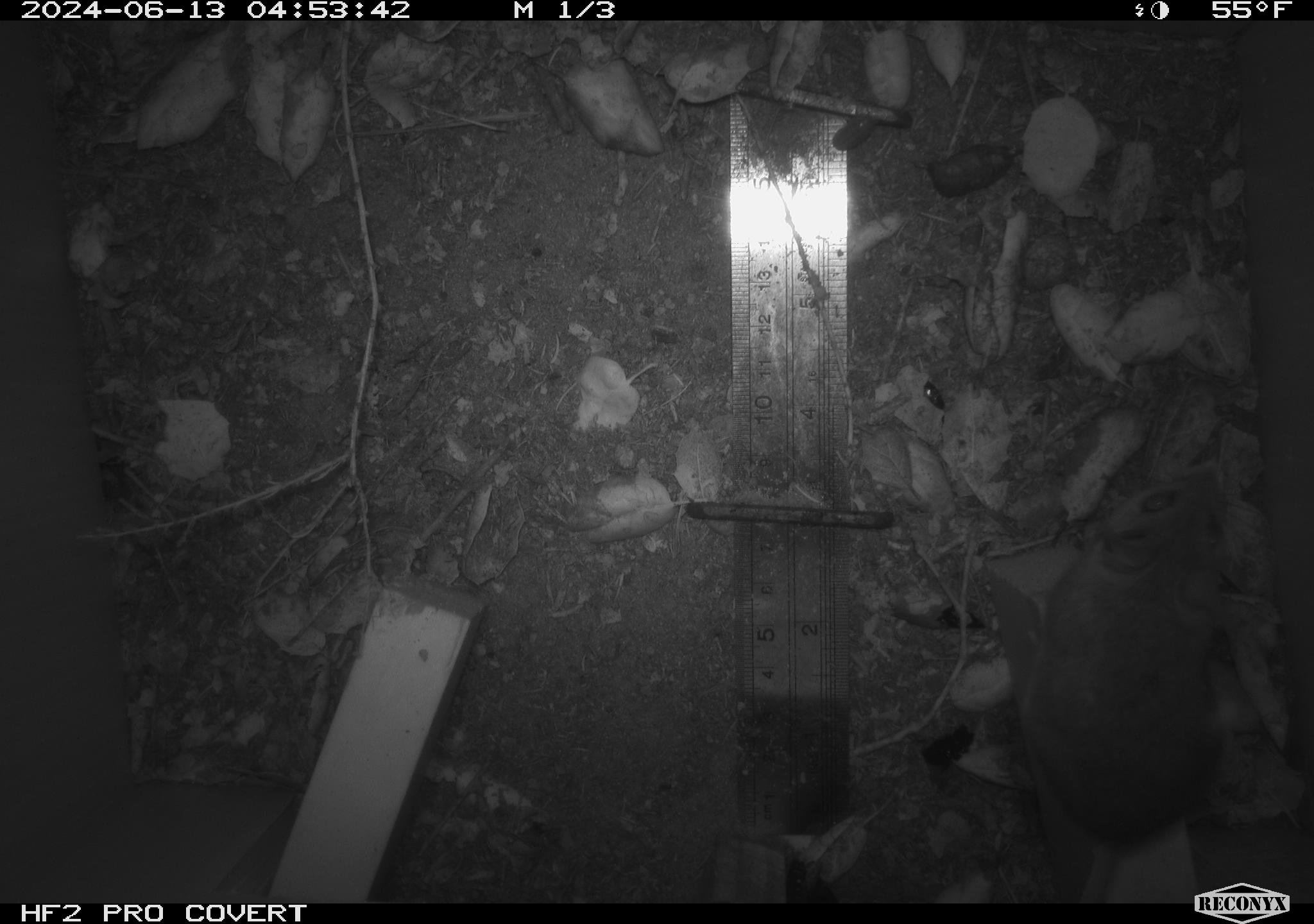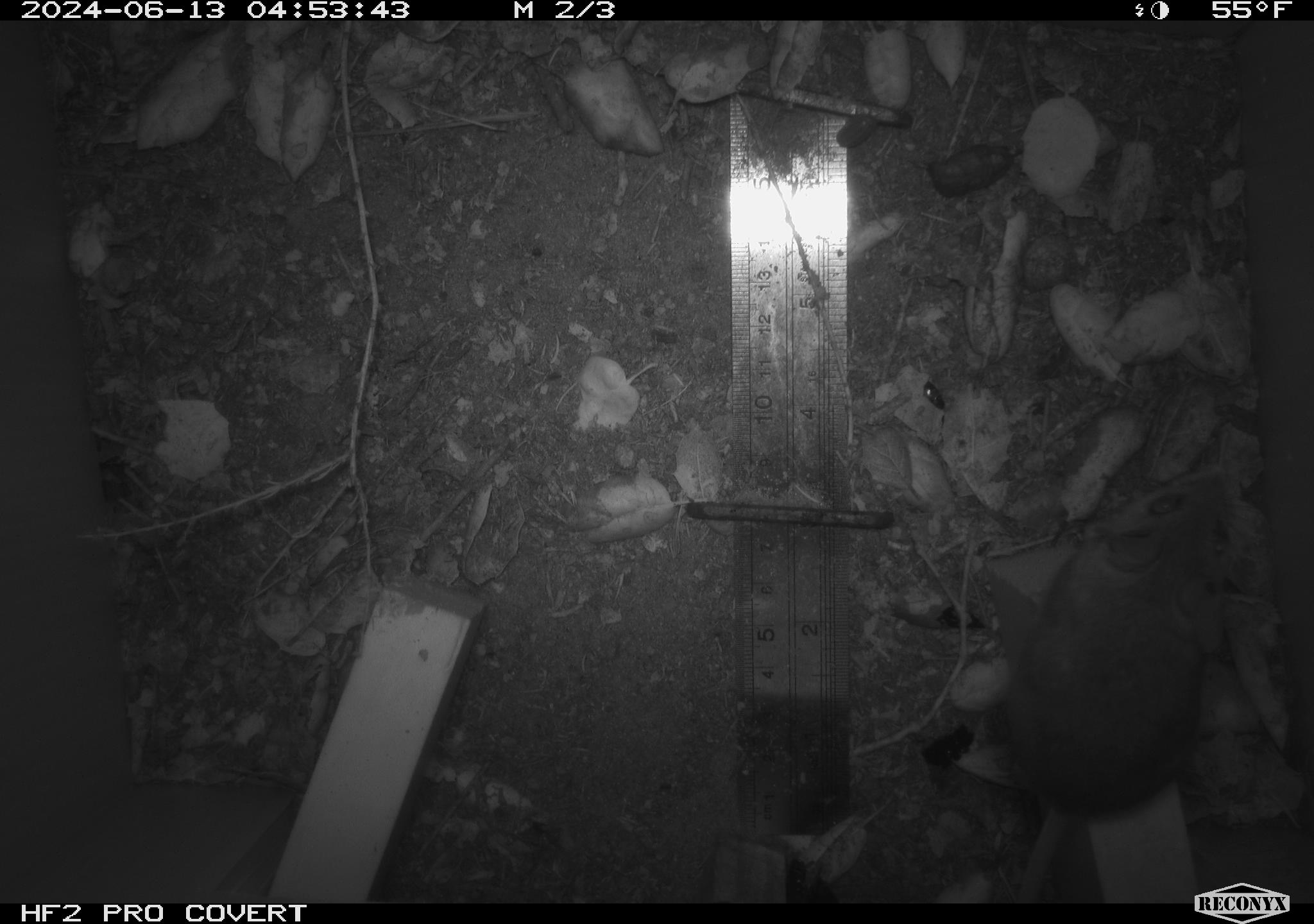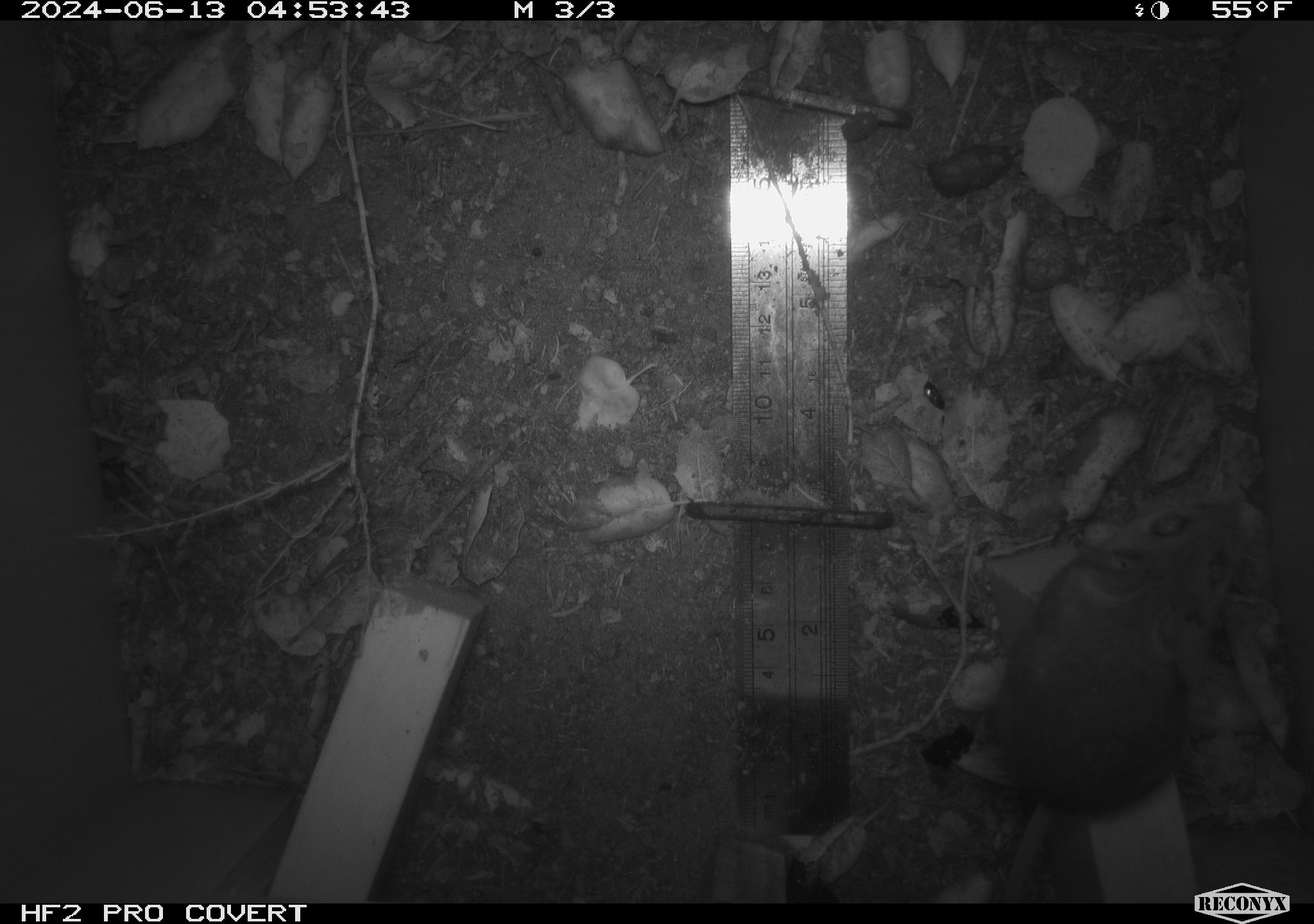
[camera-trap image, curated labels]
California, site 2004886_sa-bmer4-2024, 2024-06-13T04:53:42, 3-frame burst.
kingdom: Animalia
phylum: Chordata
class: Mammalia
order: Rodentia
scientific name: Rodentia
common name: woodrat or rat or mouse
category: woodrat or rat or mouse species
Woodrat or rat or mouse species (woodrat or rat or mouse) (Rodentia).